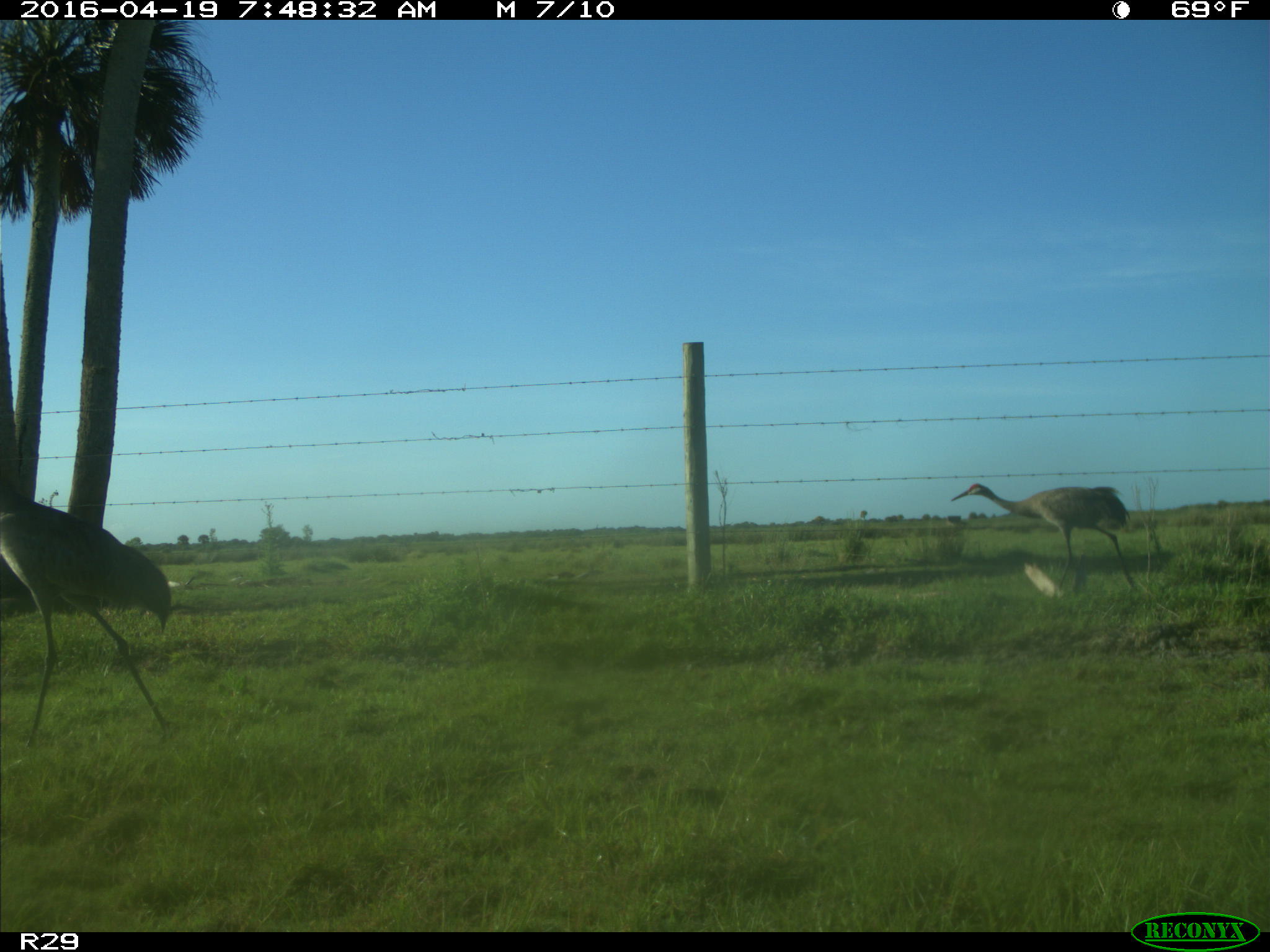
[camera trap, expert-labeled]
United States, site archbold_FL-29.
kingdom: Animalia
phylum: Chordata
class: Aves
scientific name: Aves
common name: birds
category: unidentified bird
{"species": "unidentified bird (birds) (Aves)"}